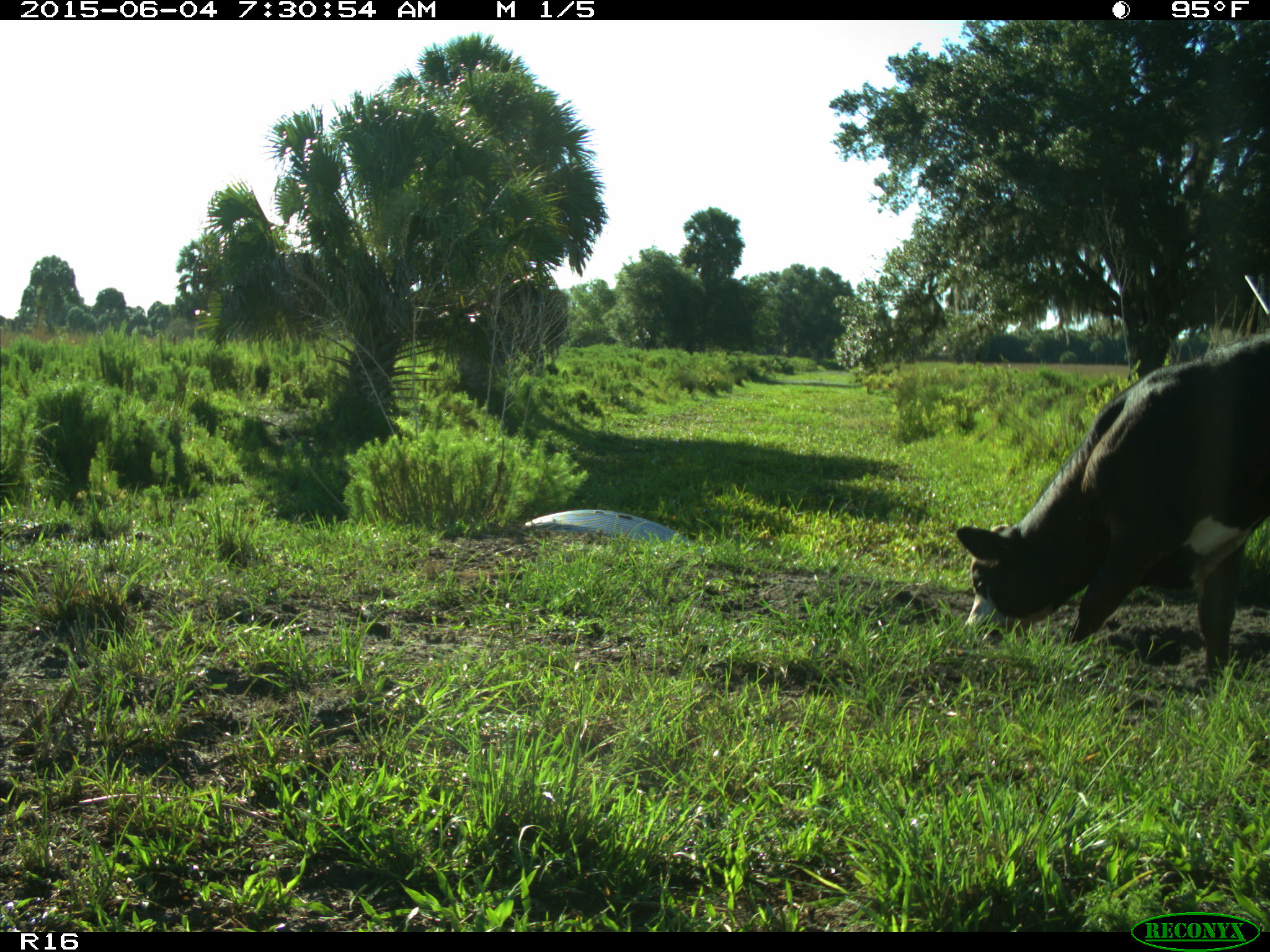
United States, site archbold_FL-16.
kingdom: Animalia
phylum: Chordata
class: Mammalia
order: Artiodactyla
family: Bovidae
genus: Bos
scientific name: Bos taurus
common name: domestic cow